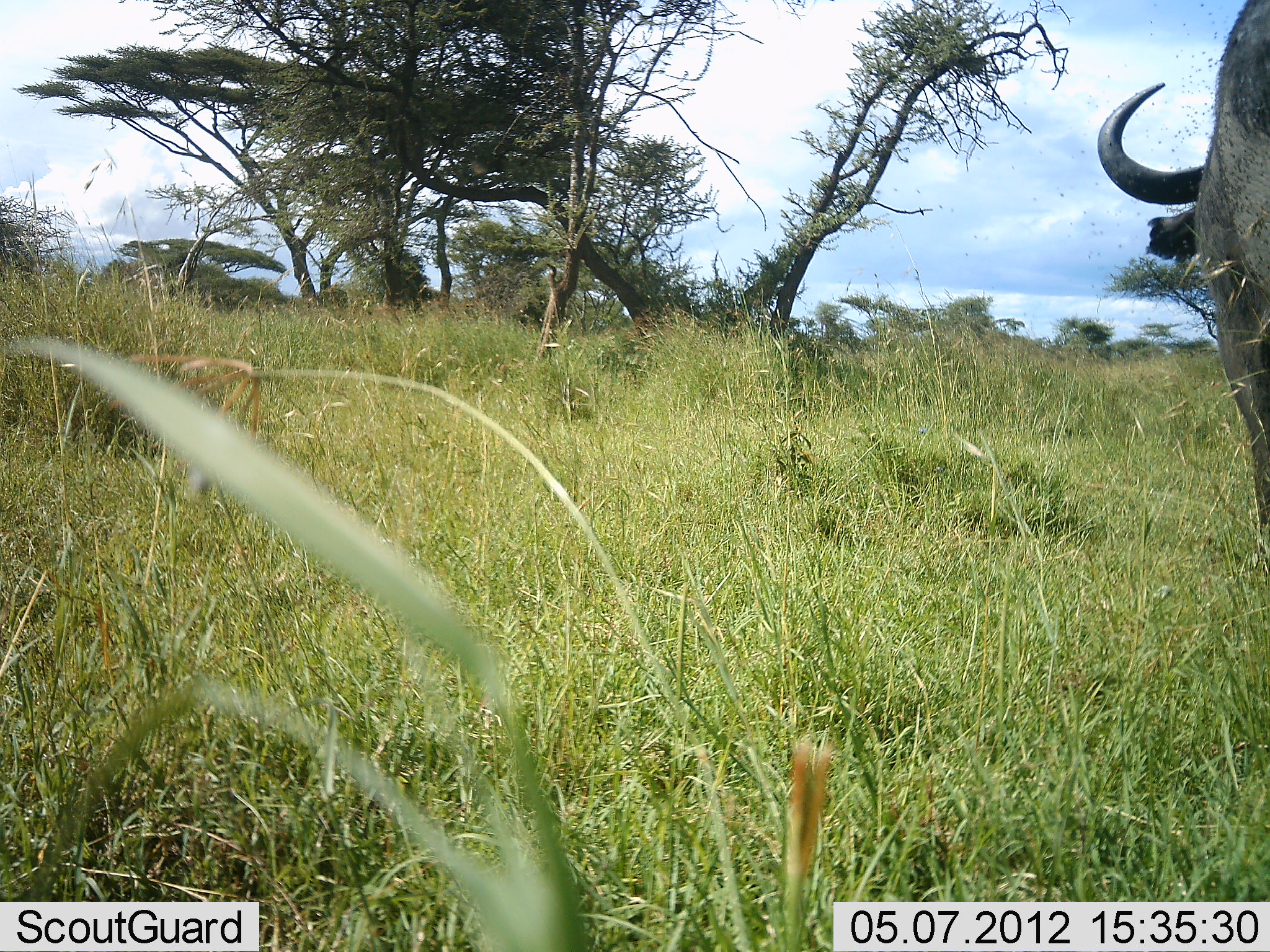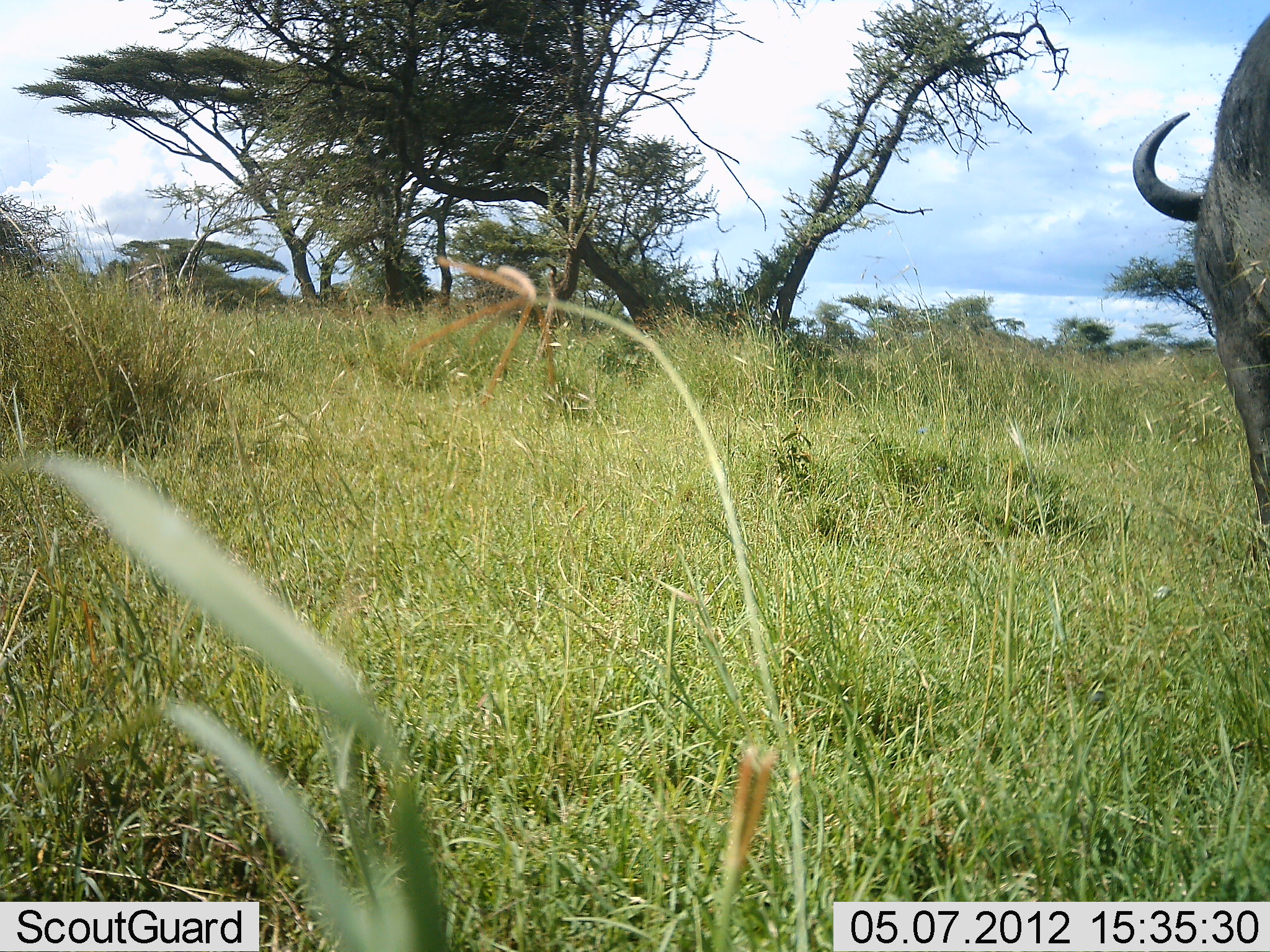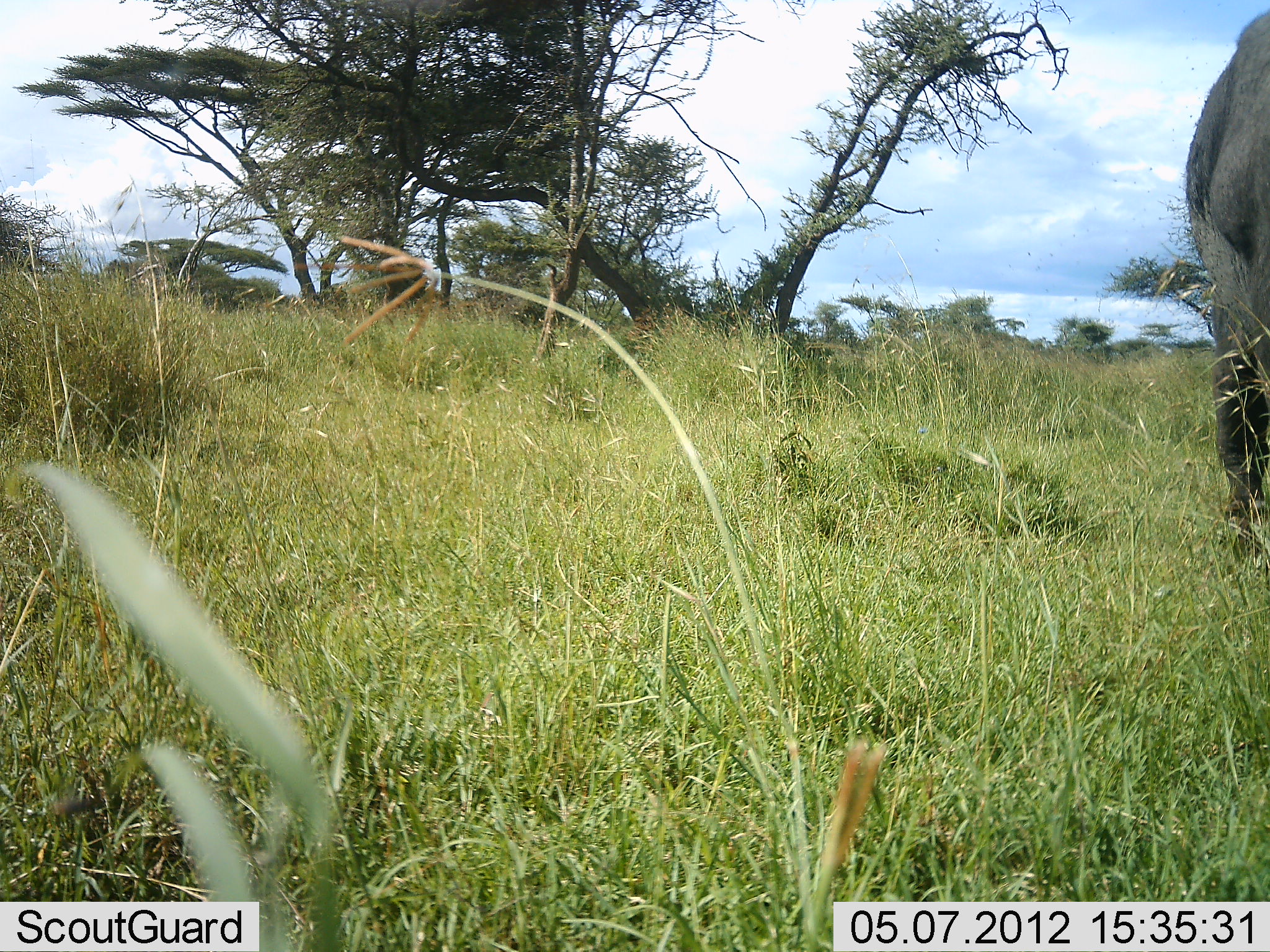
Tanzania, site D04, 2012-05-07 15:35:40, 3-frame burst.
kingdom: Animalia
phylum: Chordata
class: Mammalia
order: Artiodactyla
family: Bovidae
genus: Syncerus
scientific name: Syncerus caffer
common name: cape buffalo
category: buffalo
Buffalo (cape buffalo) (Syncerus caffer), count 1. Behavior (volunteer vote fractions): standing 40%, resting 0%, moving 60%, interacting 0%. Young present (vote fraction): 0%. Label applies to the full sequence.